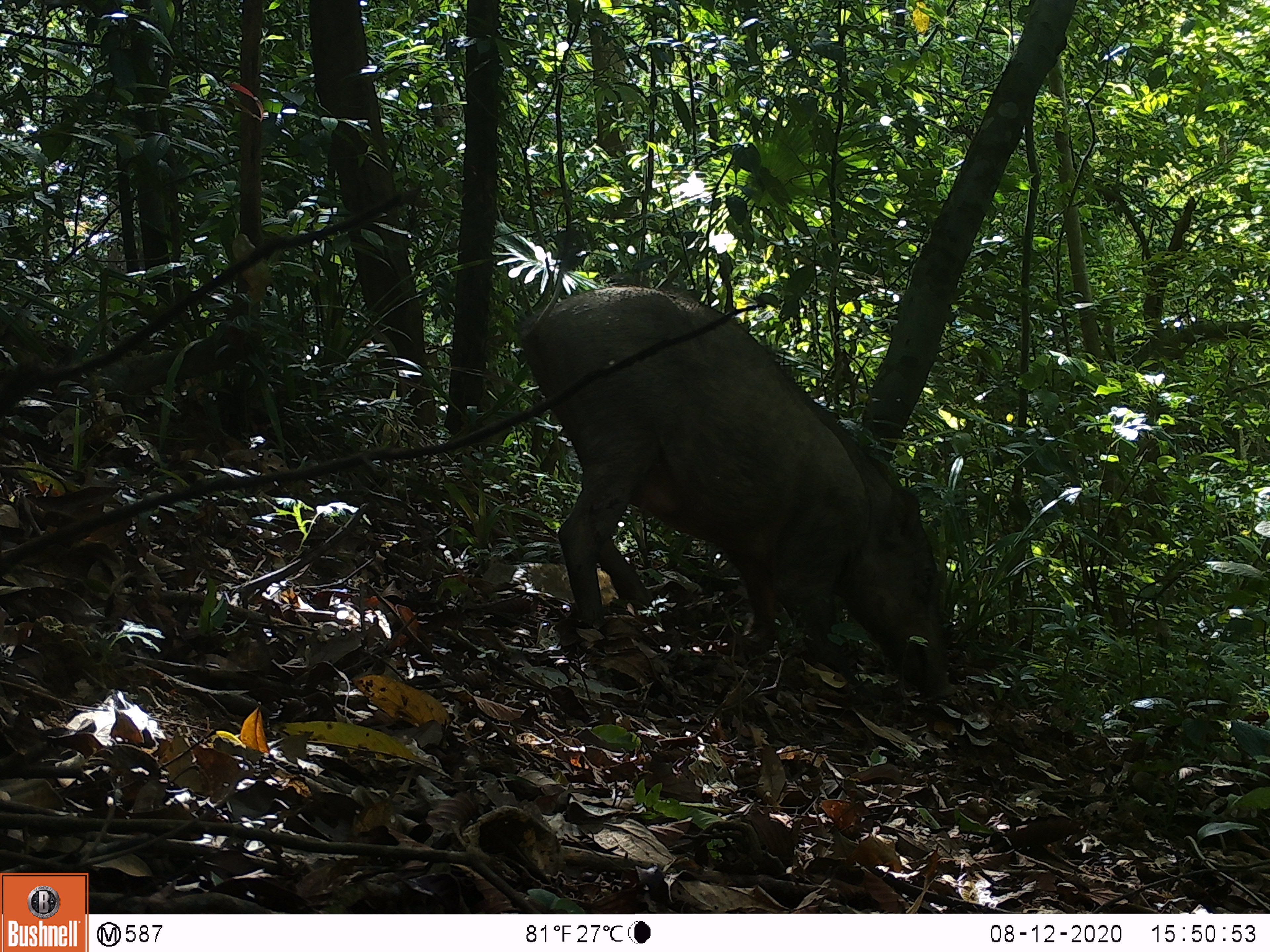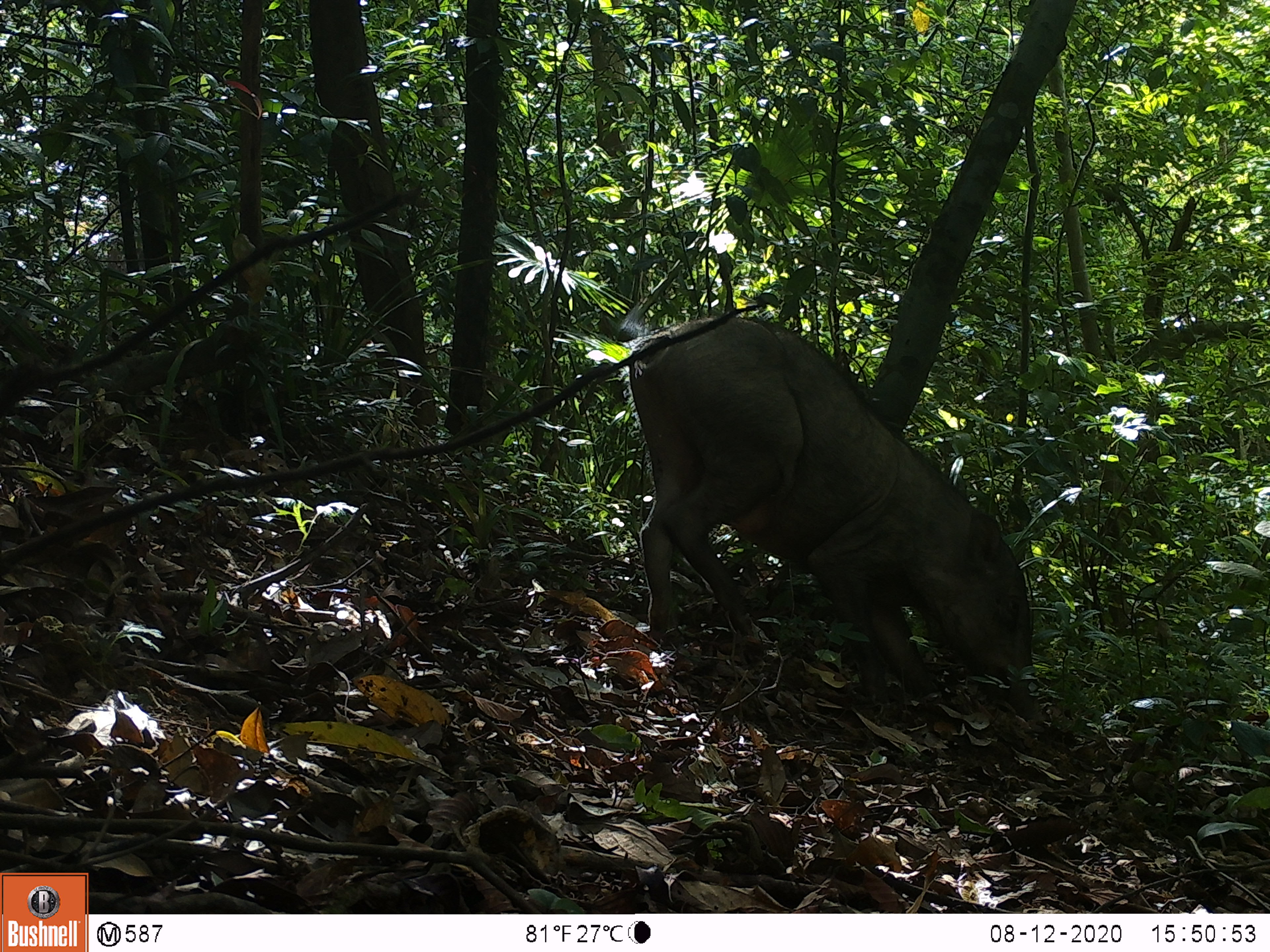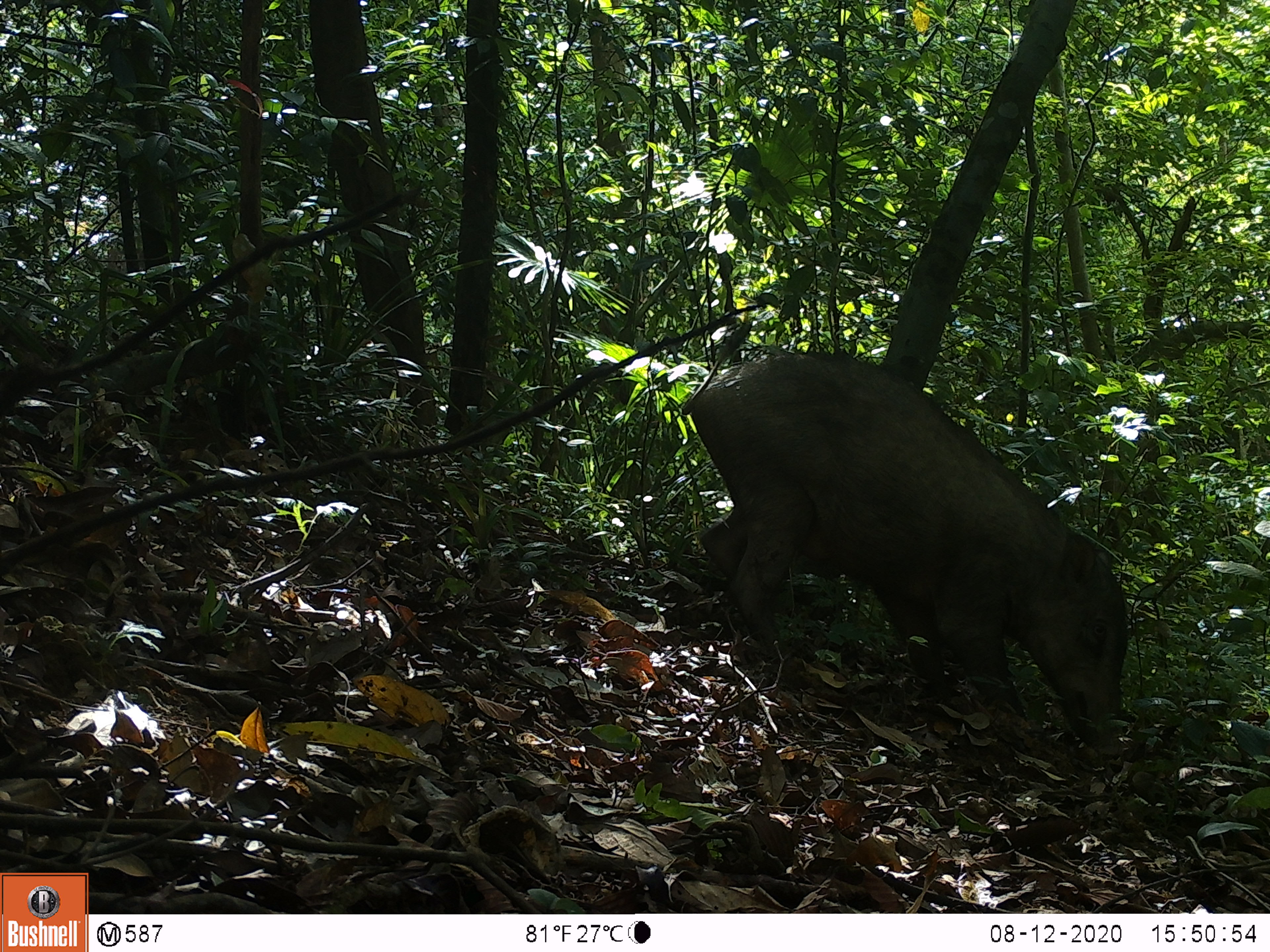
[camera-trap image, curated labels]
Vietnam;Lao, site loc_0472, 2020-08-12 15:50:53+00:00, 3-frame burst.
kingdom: Animalia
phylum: Chordata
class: Mammalia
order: Artiodactyla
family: Suidae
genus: Sus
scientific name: Sus scrofa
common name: eurasian wild pig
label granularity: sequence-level